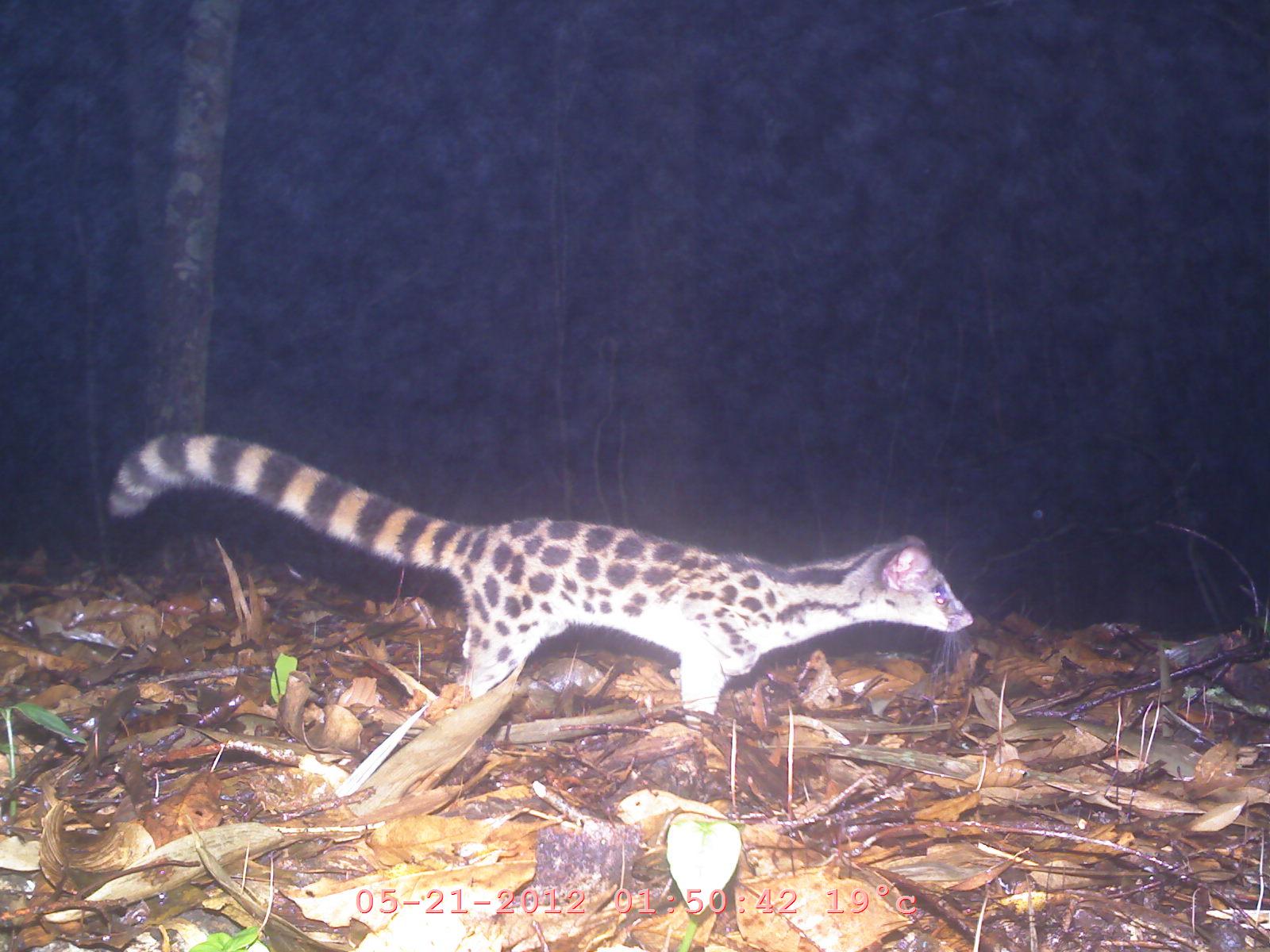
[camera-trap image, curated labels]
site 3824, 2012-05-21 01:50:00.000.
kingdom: Animalia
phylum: Chordata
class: Mammalia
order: Carnivora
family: Prionodontidae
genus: Prionodon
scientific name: Prionodon pardicolor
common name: spotted linsang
Prionodon pardicolor (spotted linsang), count 1.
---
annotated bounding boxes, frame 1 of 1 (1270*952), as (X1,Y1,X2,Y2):
prionodon pardicolor: (108,426,973,725)